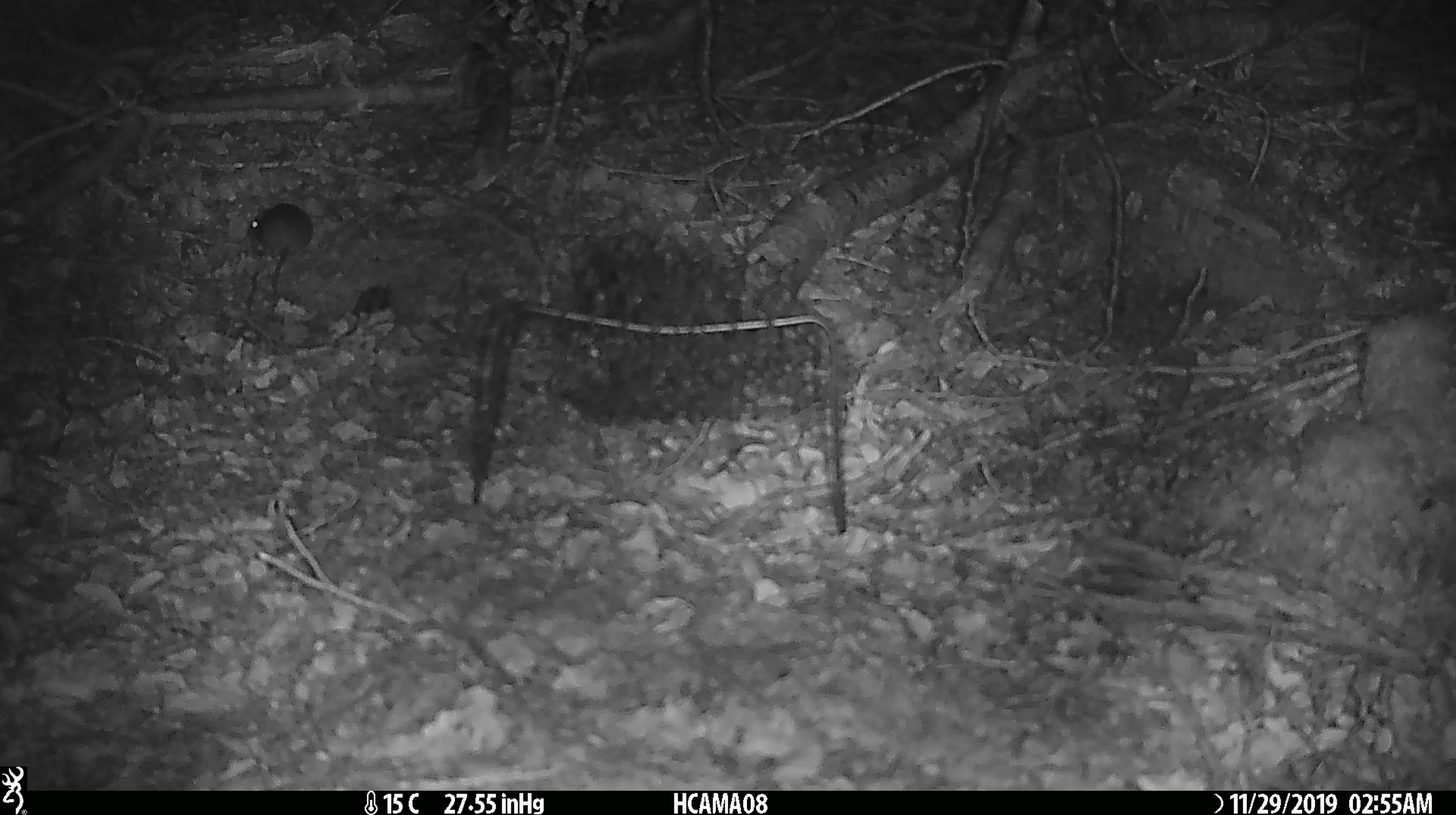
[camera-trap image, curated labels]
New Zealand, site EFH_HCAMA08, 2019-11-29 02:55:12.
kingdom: Animalia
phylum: Chordata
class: Mammalia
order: Rodentia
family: Muridae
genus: Mus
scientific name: Mus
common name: mouse